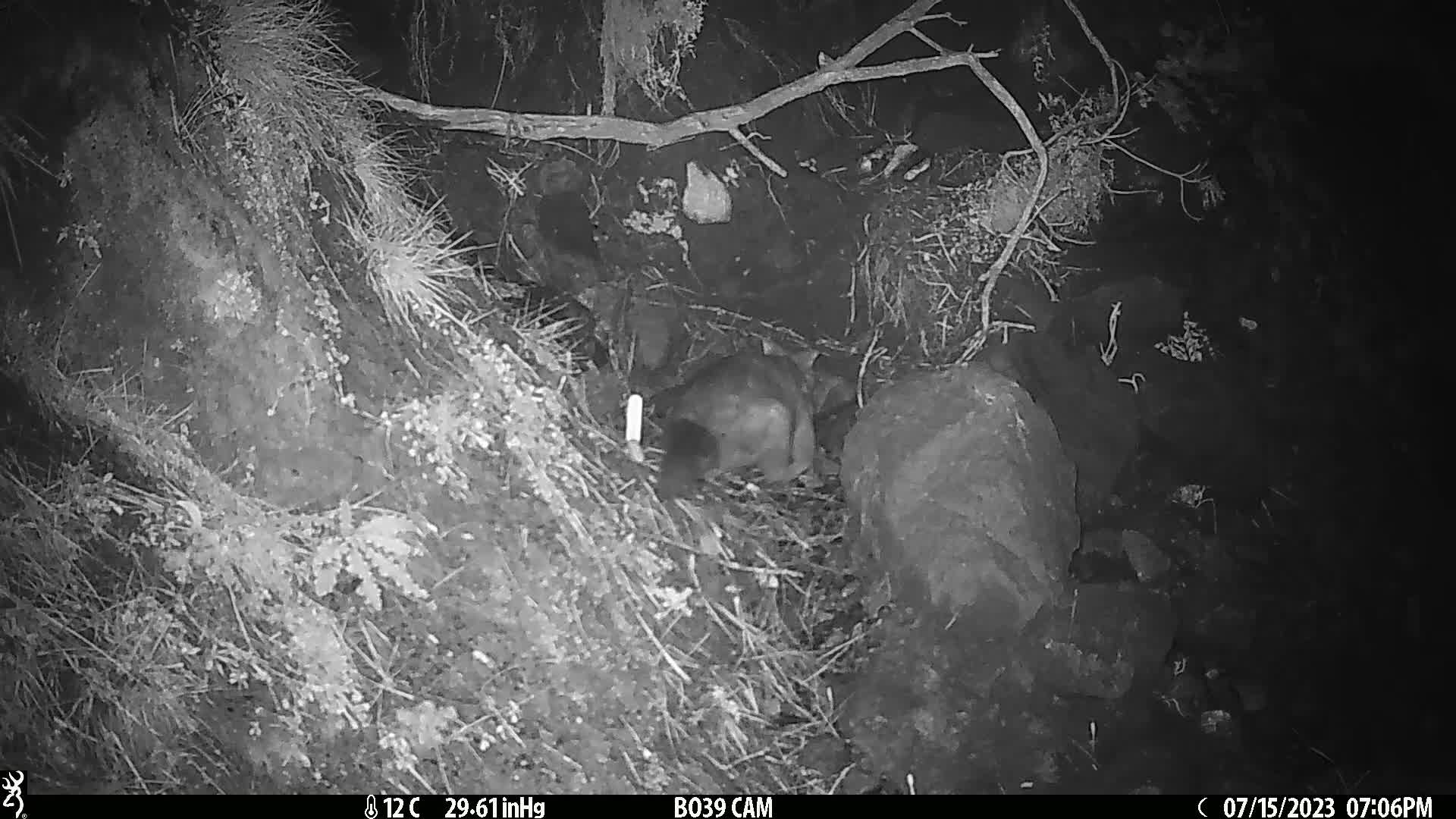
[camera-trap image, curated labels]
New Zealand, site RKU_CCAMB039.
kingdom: Animalia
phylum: Chordata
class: Mammalia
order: Diprotodontia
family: Phalangeridae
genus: Trichosurus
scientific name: Trichosurus vulpecula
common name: common brushtail possum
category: possum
Possum (common brushtail possum) (Trichosurus vulpecula).